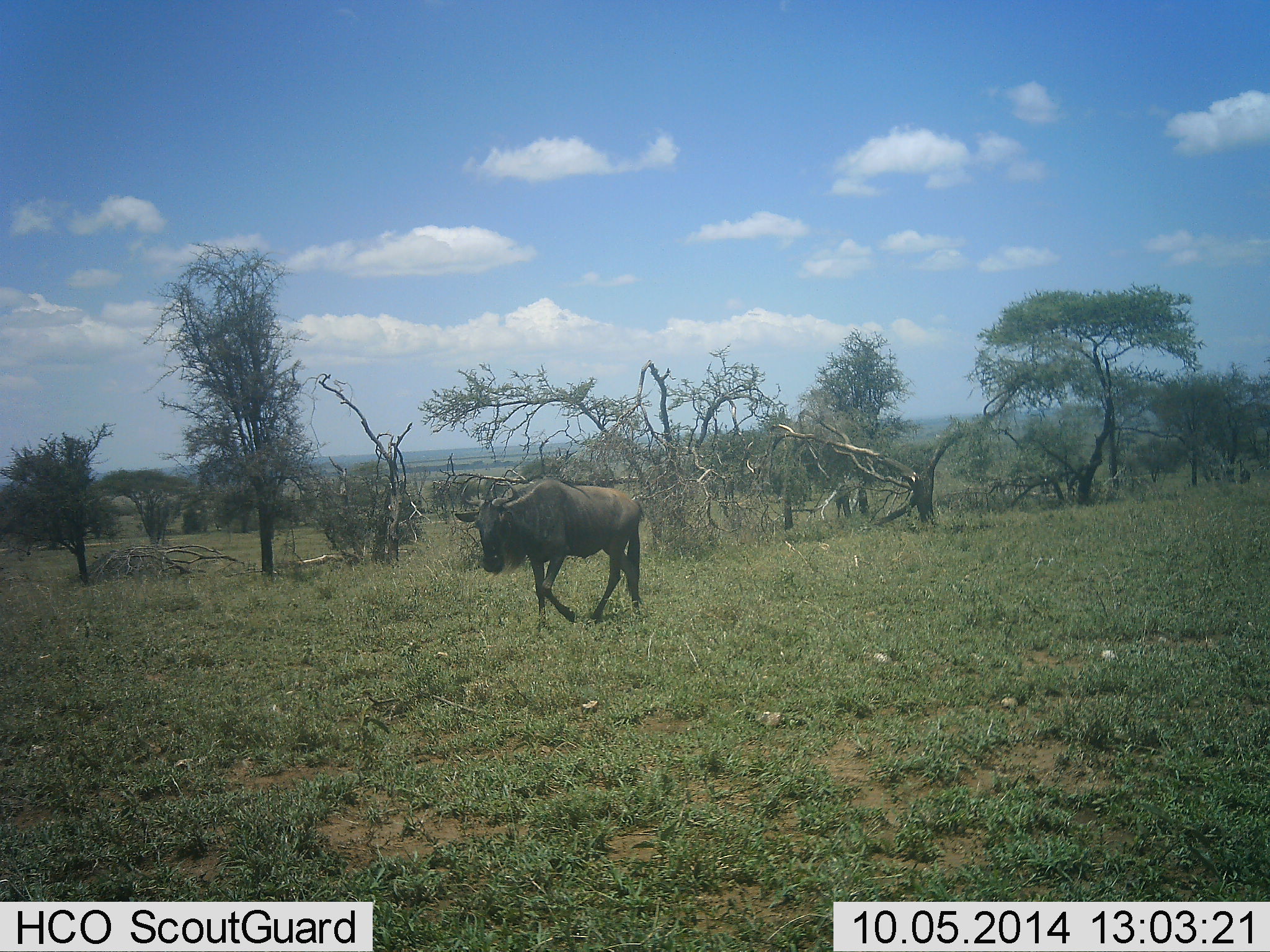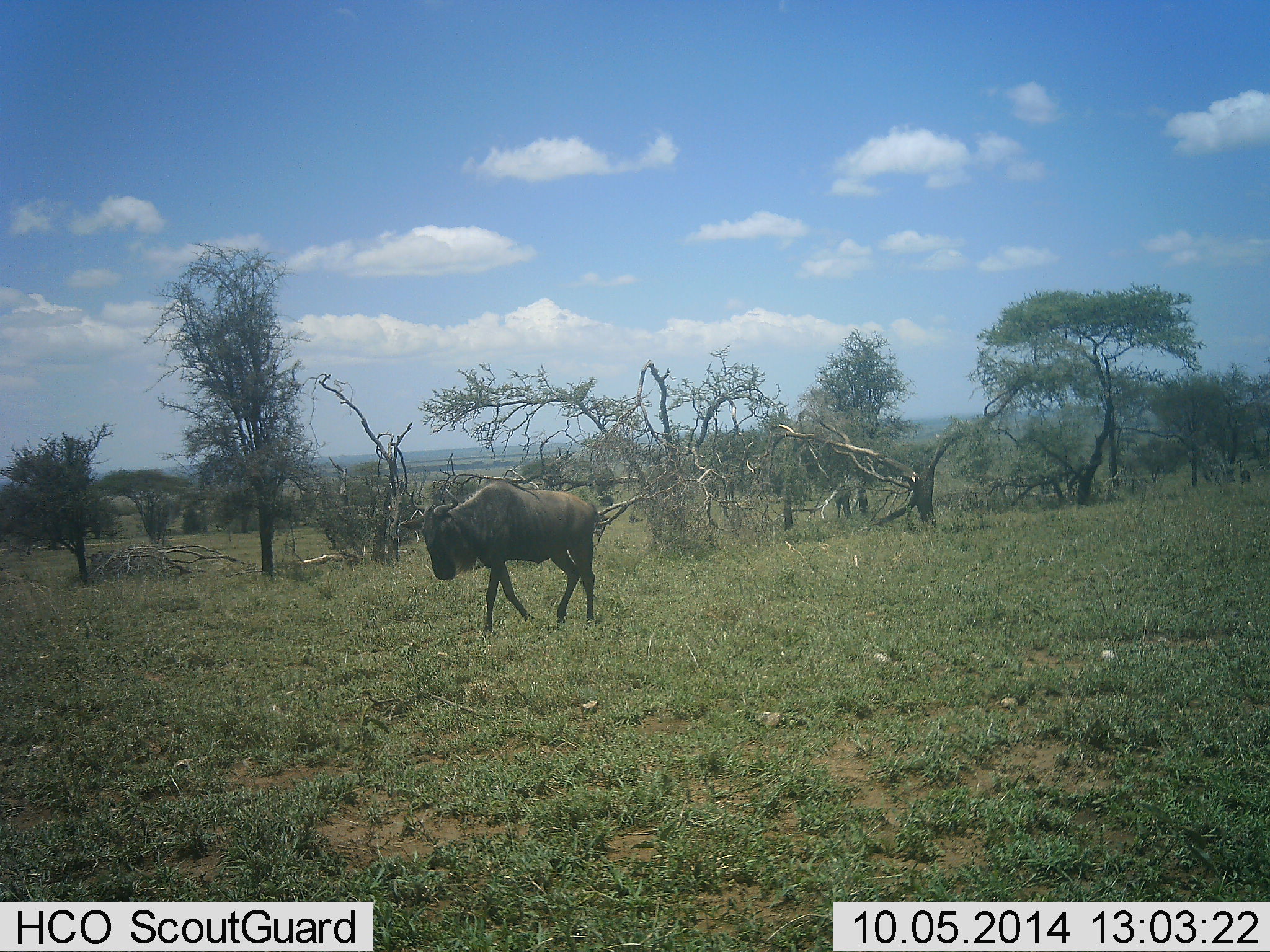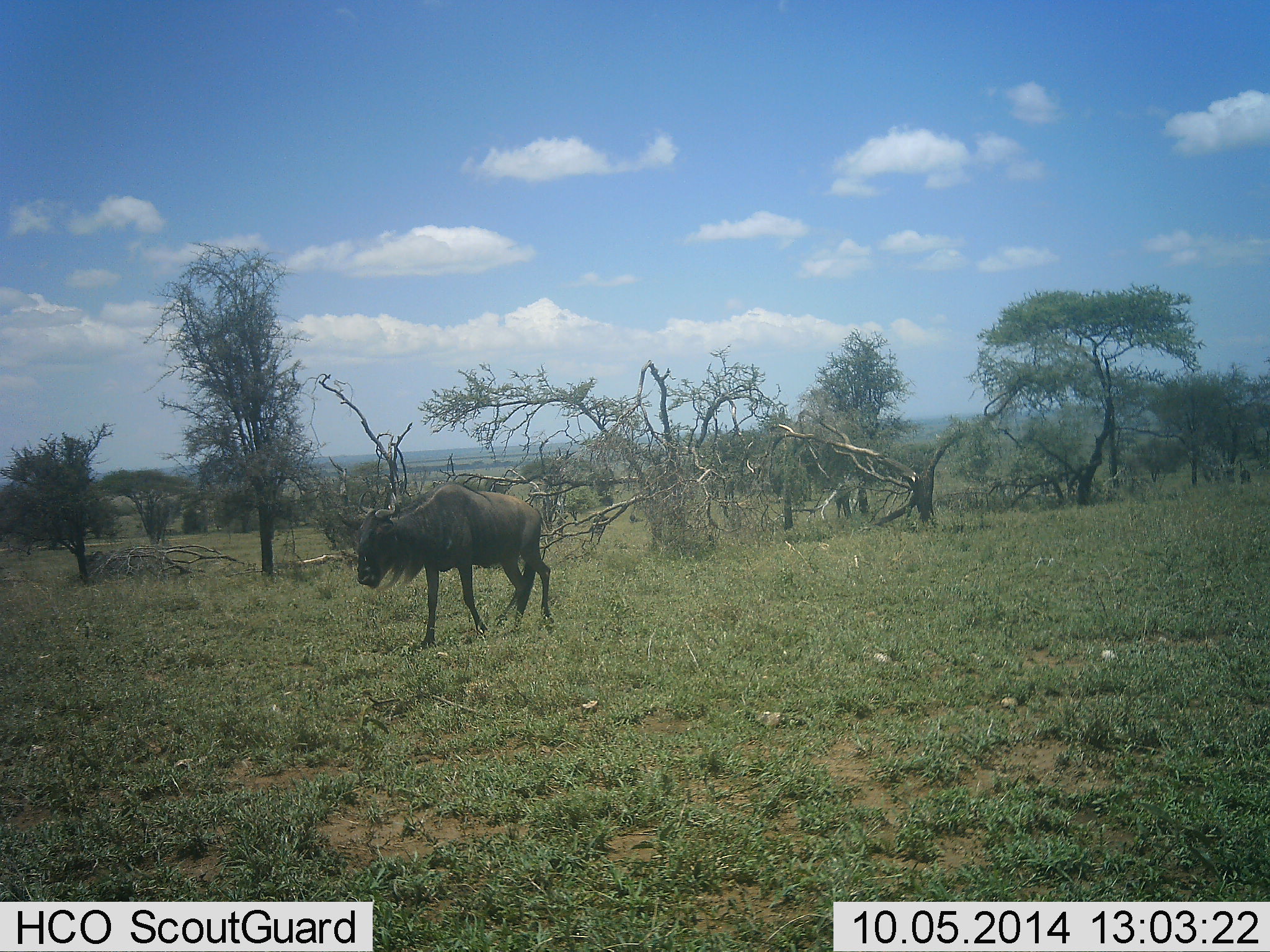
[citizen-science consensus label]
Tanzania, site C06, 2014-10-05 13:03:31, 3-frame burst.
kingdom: Animalia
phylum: Chordata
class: Mammalia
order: Artiodactyla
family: Bovidae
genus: Connochaetes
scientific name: Connochaetes taurinus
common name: blue wildebeest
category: wildebeest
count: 1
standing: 20%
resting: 0%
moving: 80%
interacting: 0%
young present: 0%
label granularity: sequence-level